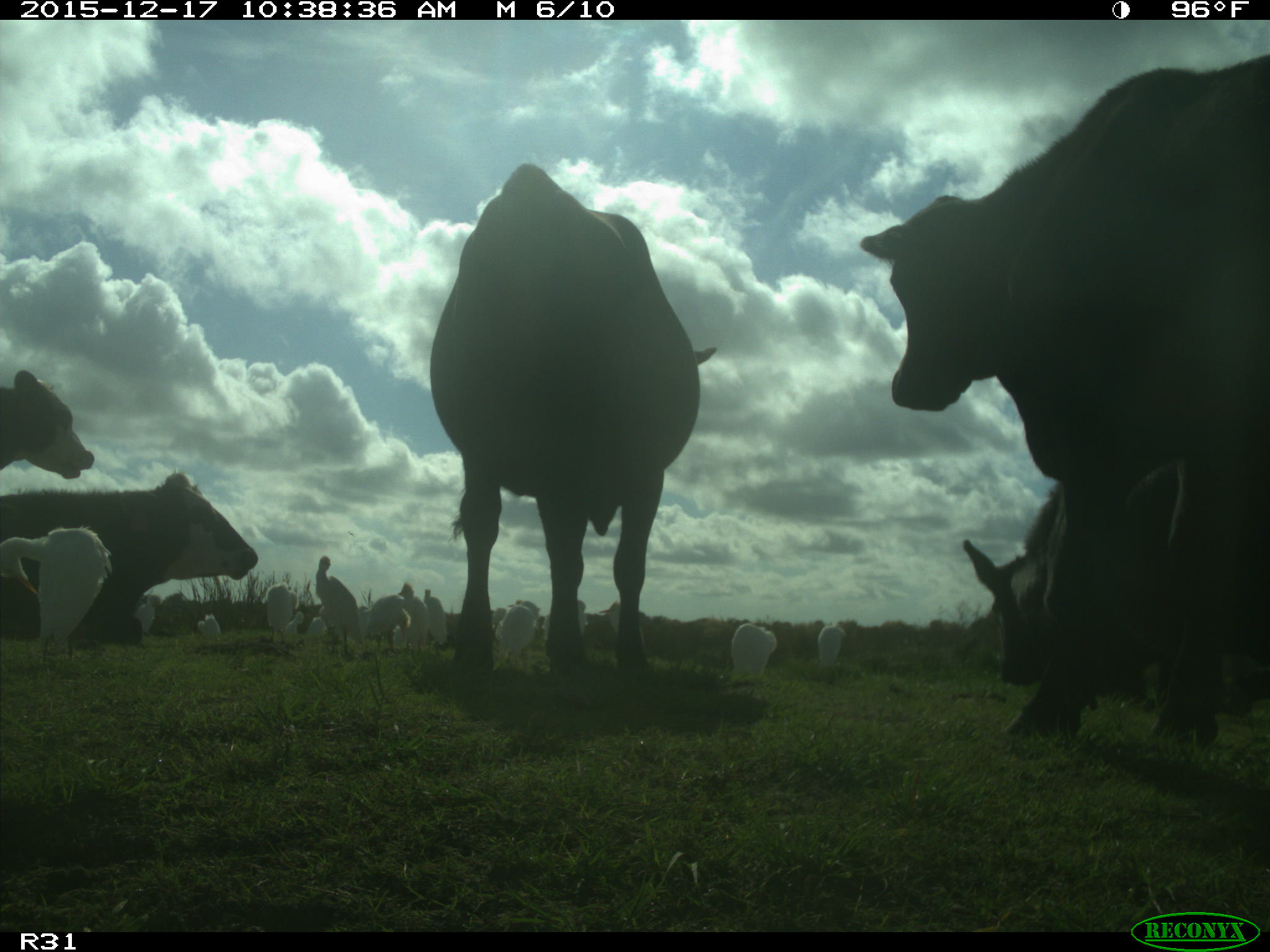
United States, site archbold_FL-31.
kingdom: Animalia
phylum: Chordata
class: Mammalia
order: Artiodactyla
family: Bovidae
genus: Bos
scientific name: Bos taurus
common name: domestic cow